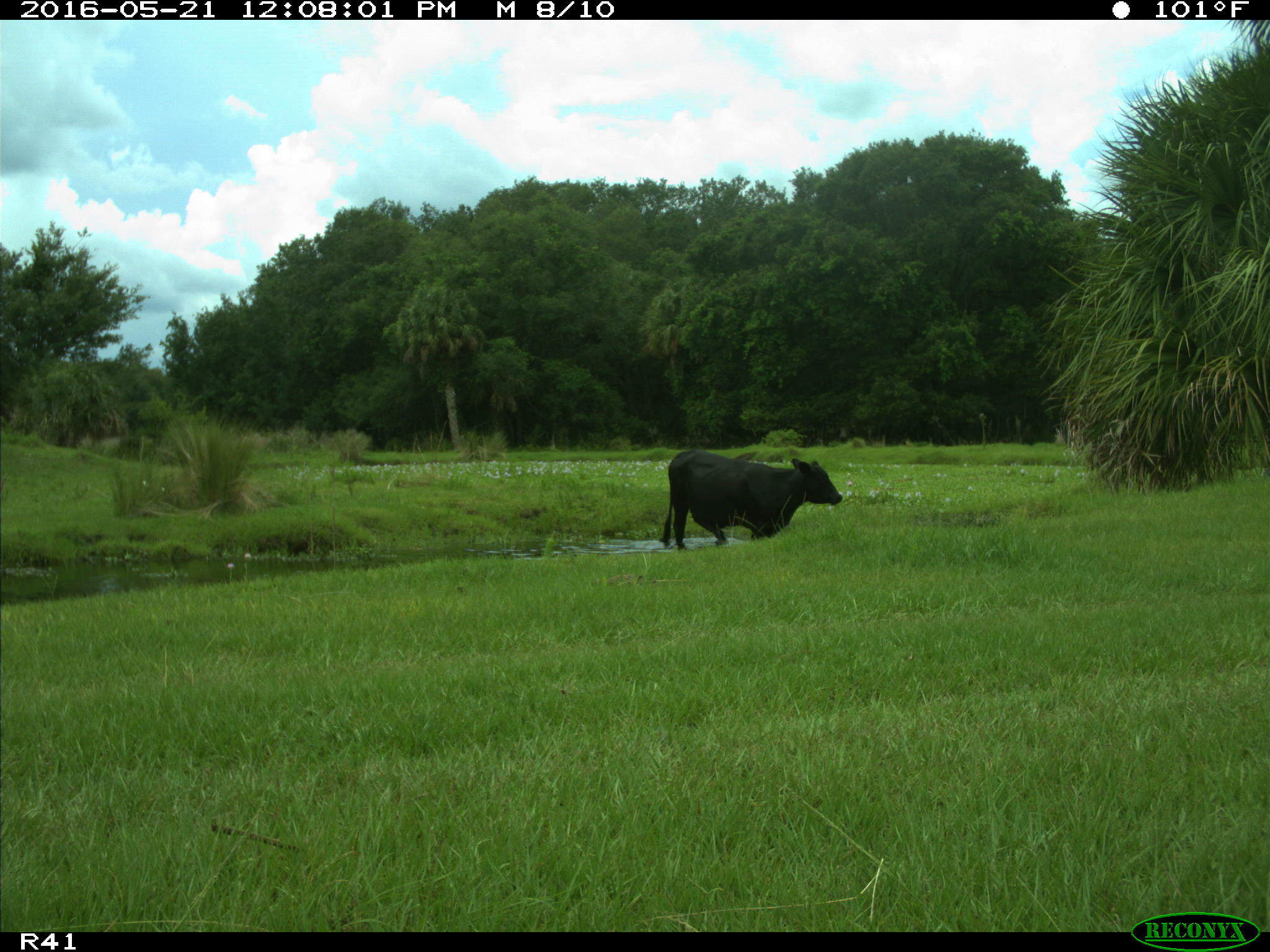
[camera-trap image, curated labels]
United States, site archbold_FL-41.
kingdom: Animalia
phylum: Chordata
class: Mammalia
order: Artiodactyla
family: Bovidae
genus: Bos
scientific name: Bos taurus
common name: domestic cow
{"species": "Bos taurus (domestic cow)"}